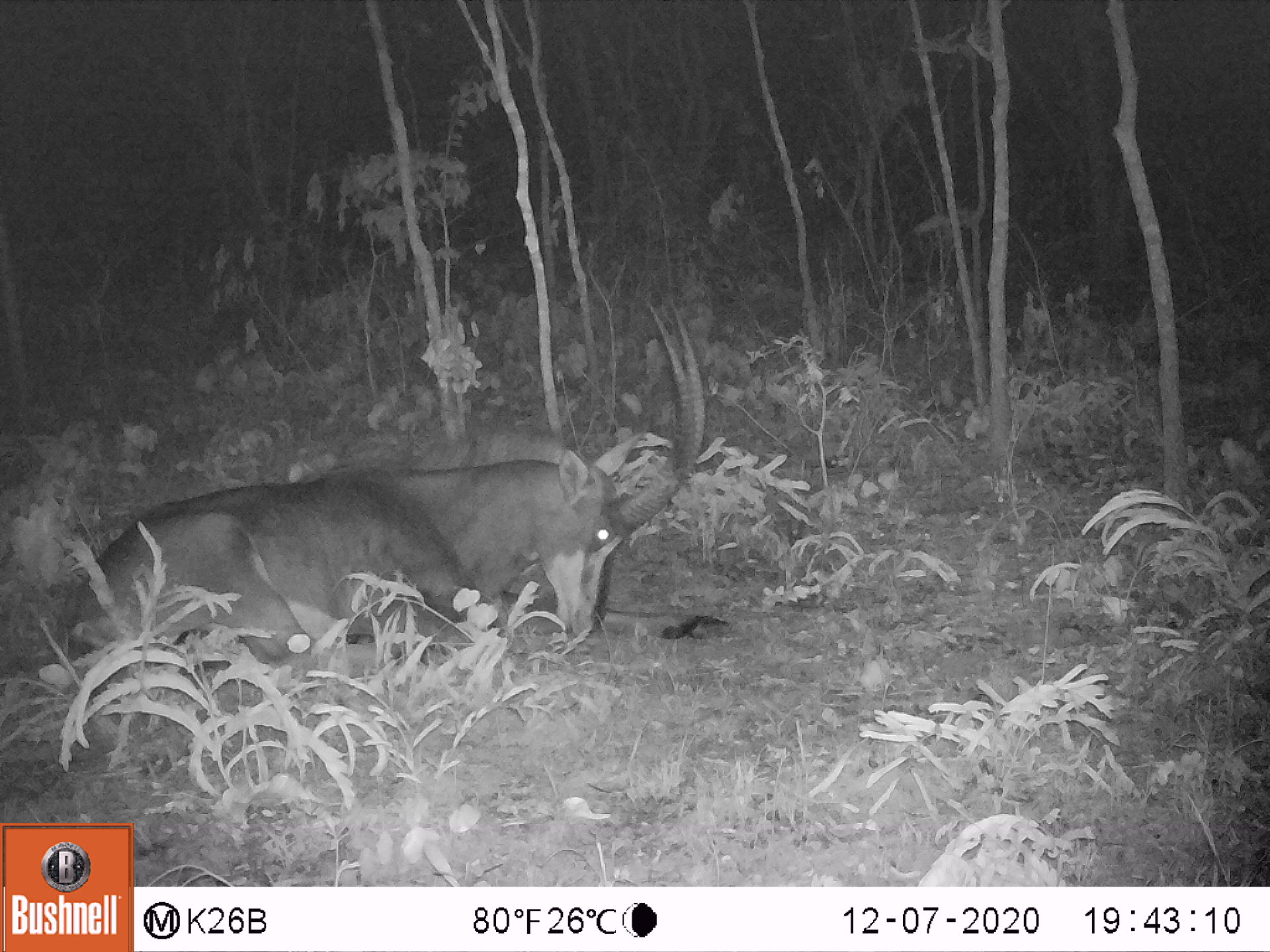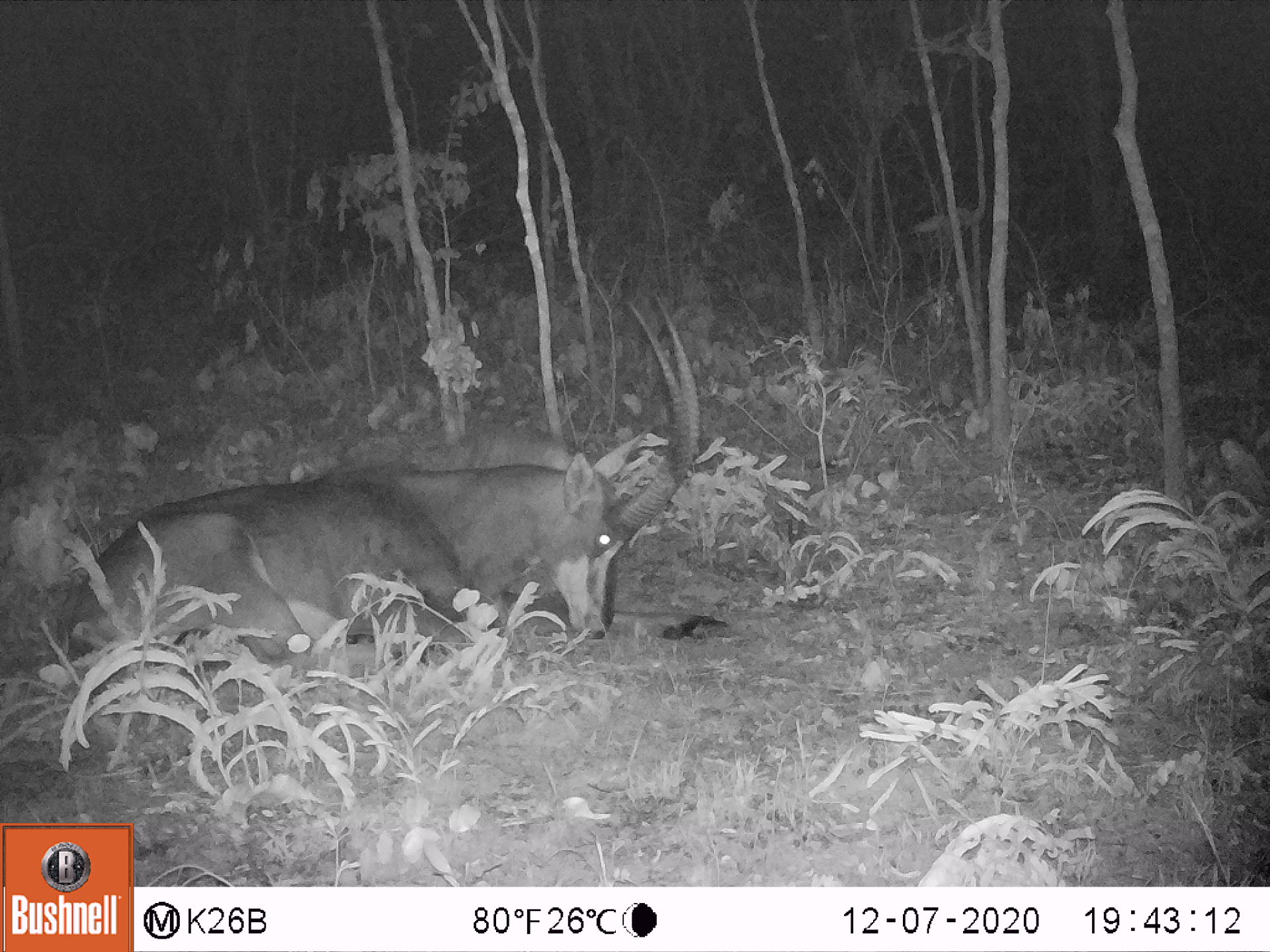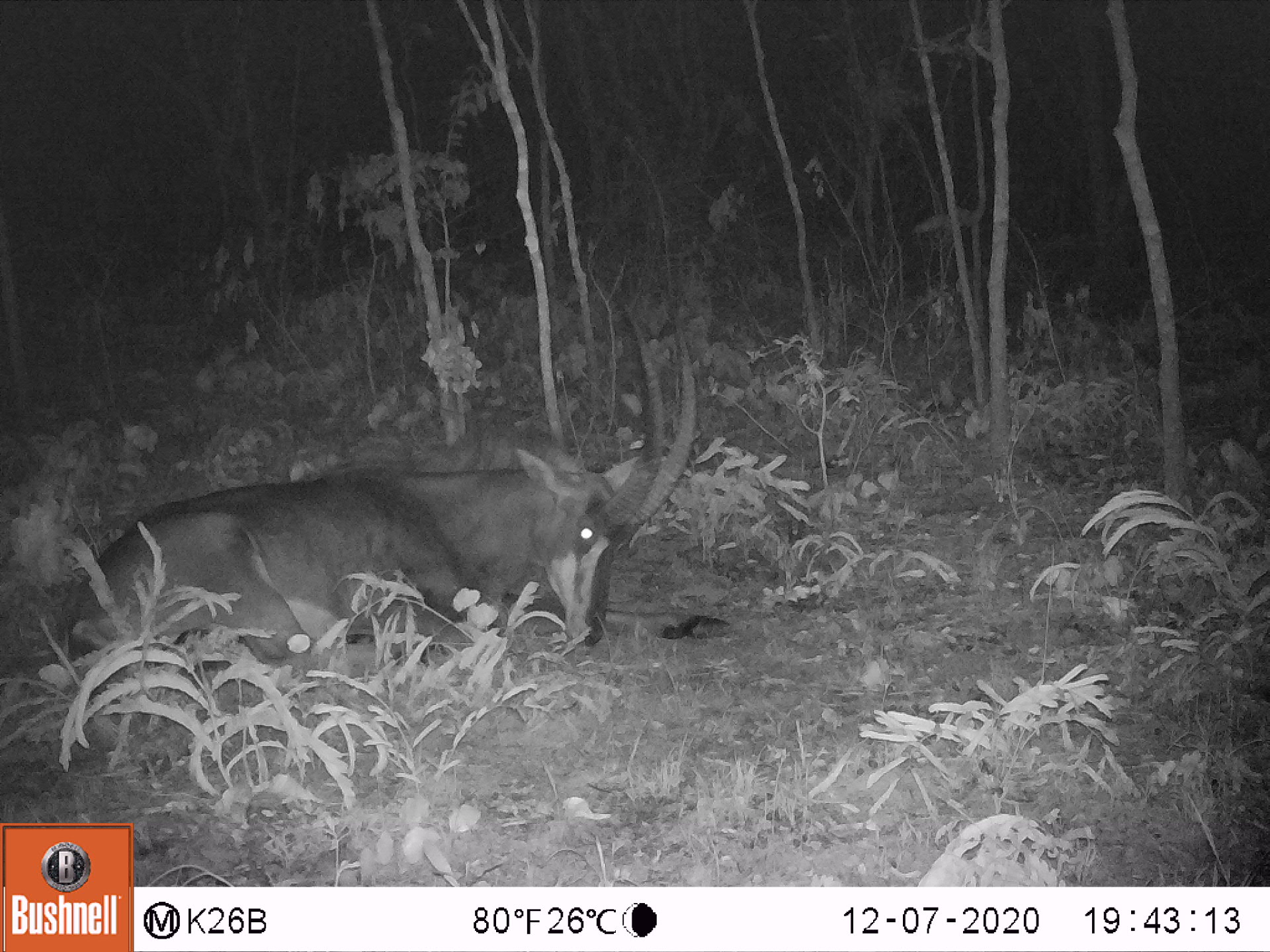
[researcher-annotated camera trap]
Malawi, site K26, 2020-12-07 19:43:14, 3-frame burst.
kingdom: Animalia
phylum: Chordata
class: Mammalia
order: Artiodactyla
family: Bovidae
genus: Hippotragus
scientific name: Hippotragus niger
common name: sable antelope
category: sable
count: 1